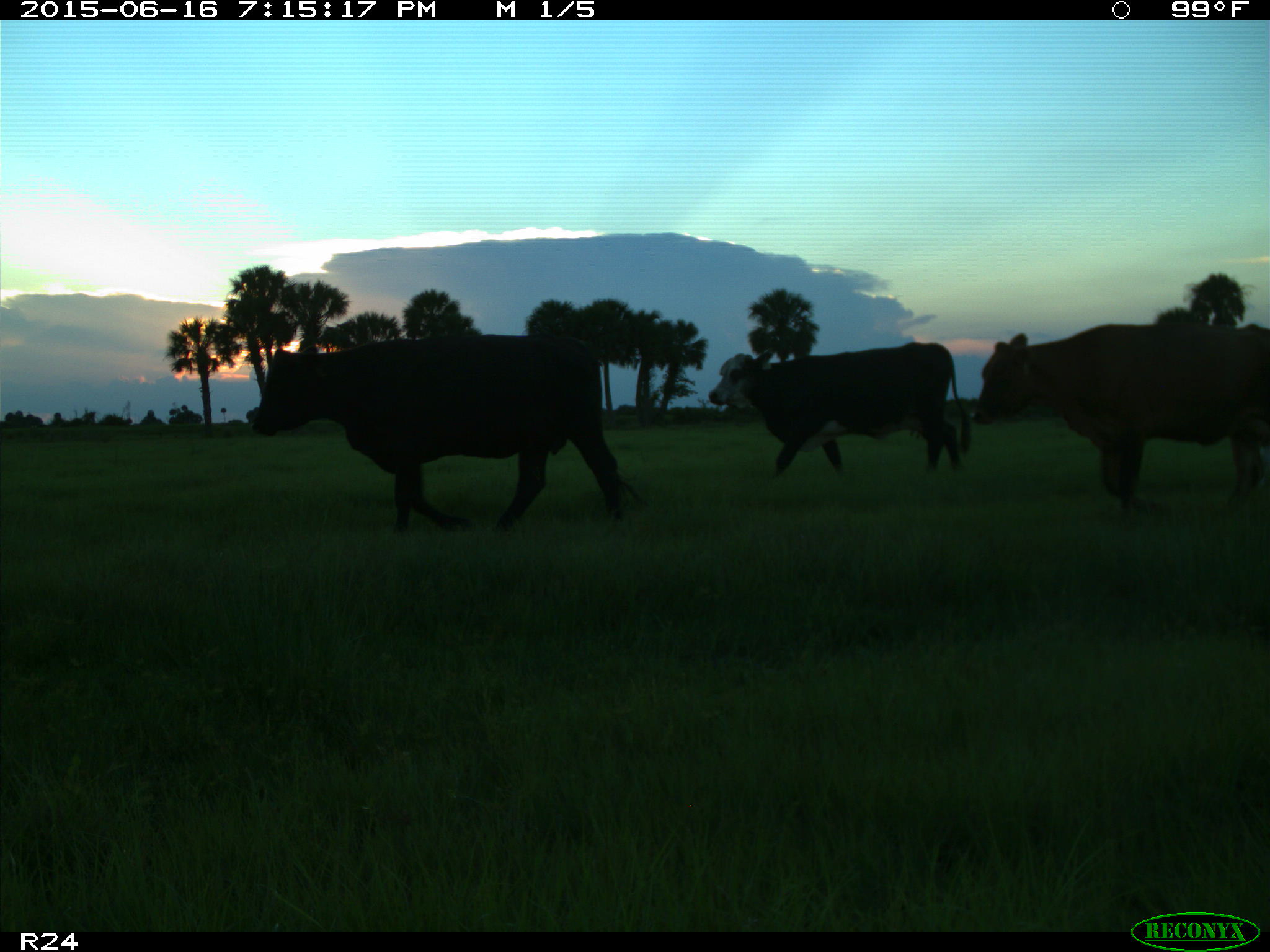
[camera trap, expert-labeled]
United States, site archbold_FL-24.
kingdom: Animalia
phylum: Chordata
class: Mammalia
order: Artiodactyla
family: Bovidae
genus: Bos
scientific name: Bos taurus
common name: domestic cow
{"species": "Bos taurus (domestic cow)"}